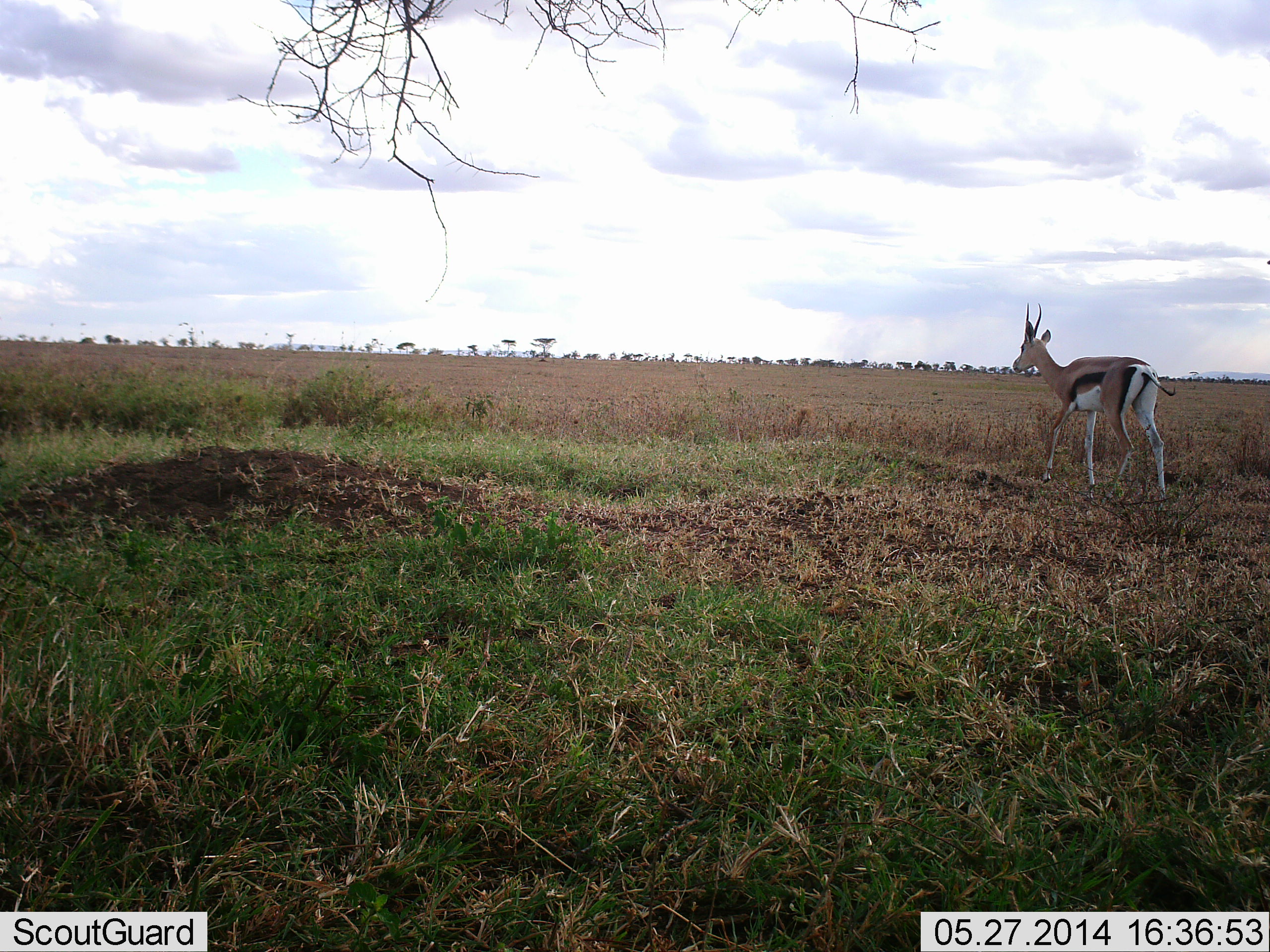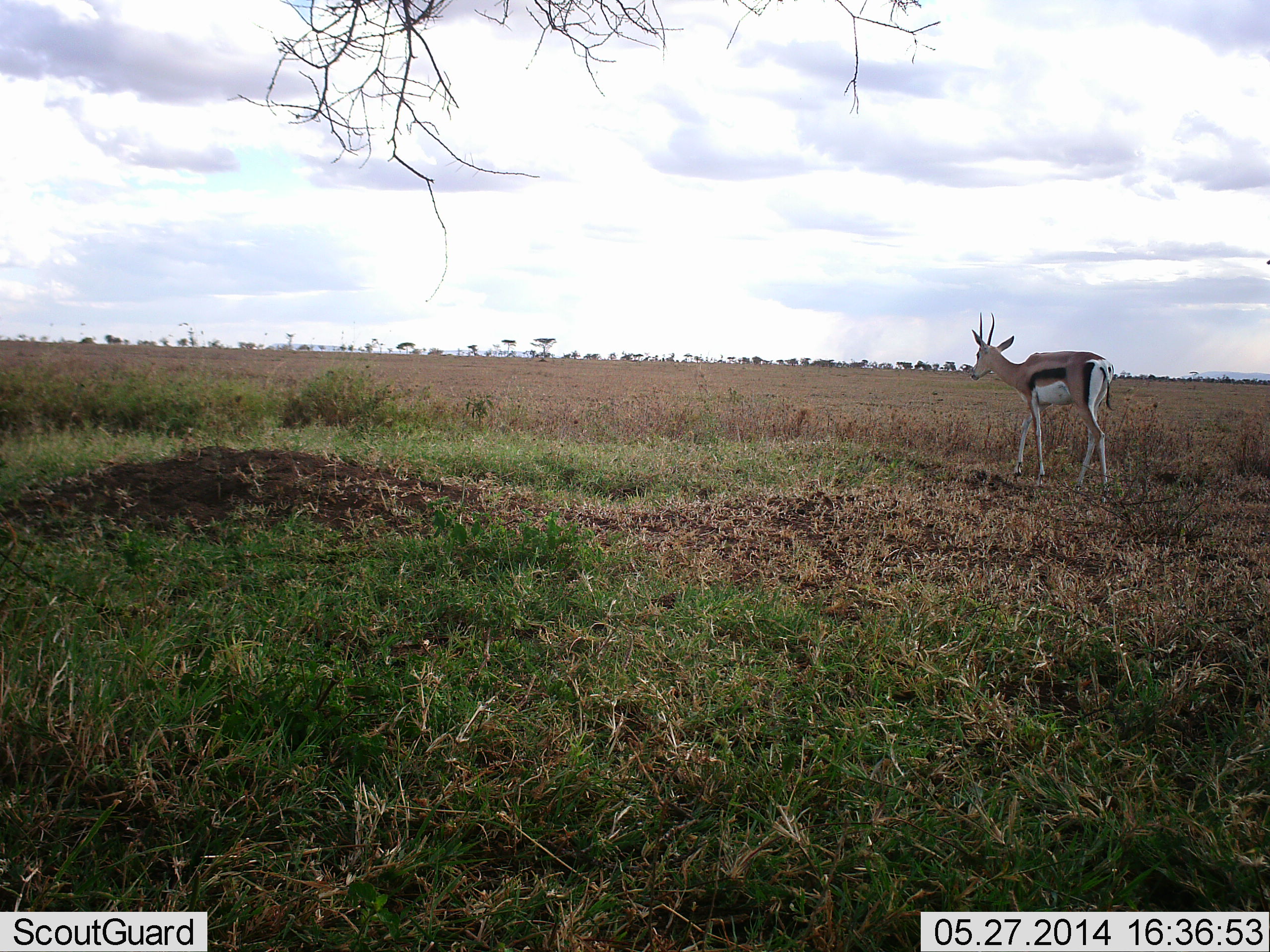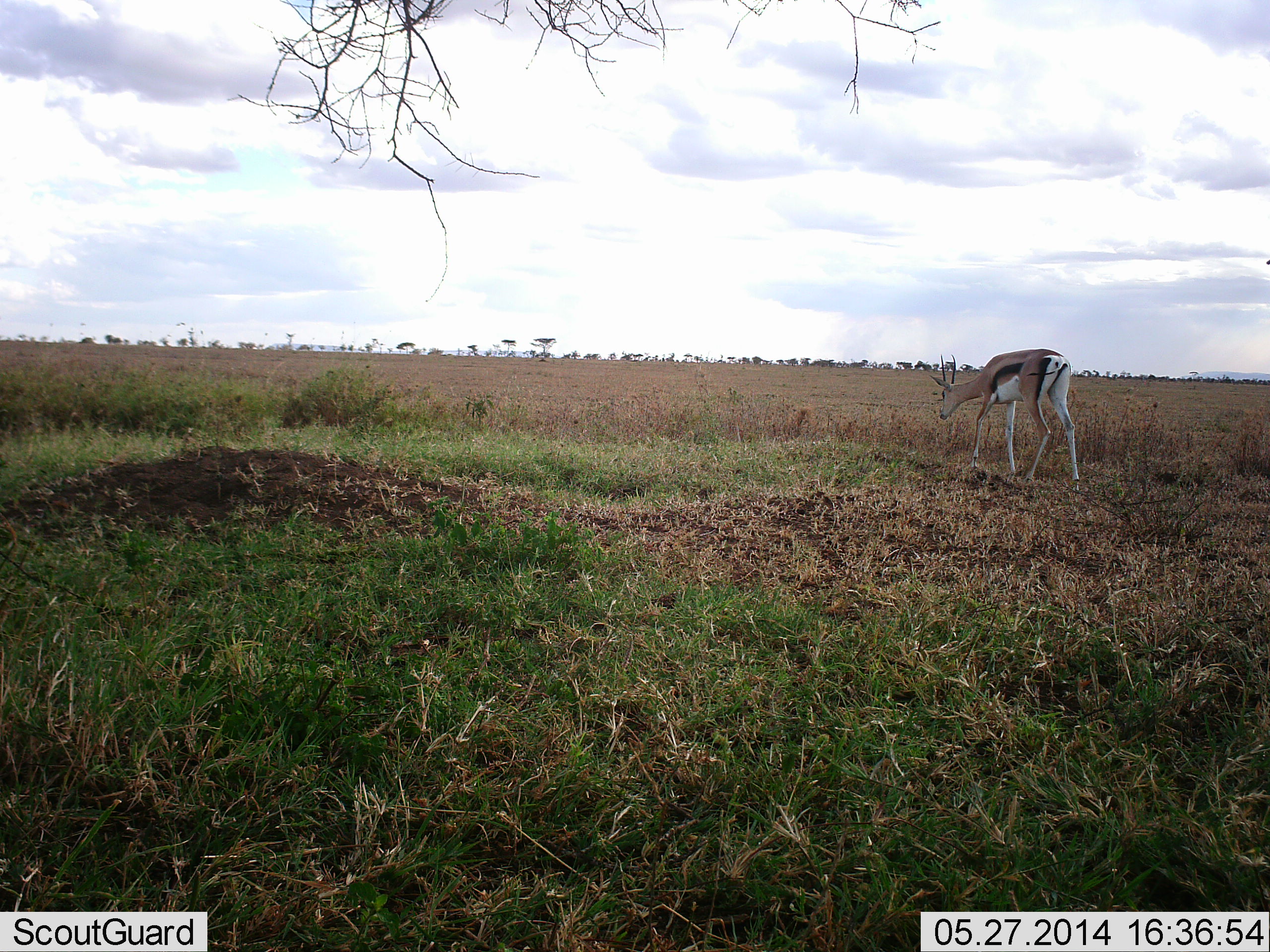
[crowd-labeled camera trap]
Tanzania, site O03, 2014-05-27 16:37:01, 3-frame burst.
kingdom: Animalia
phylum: Chordata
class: Mammalia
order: Artiodactyla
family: Bovidae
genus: Eudorcas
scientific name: Eudorcas thomsonii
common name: thomson's gazelle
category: gazellethomsons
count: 1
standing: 10%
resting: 10%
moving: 80%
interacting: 0%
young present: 0%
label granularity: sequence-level